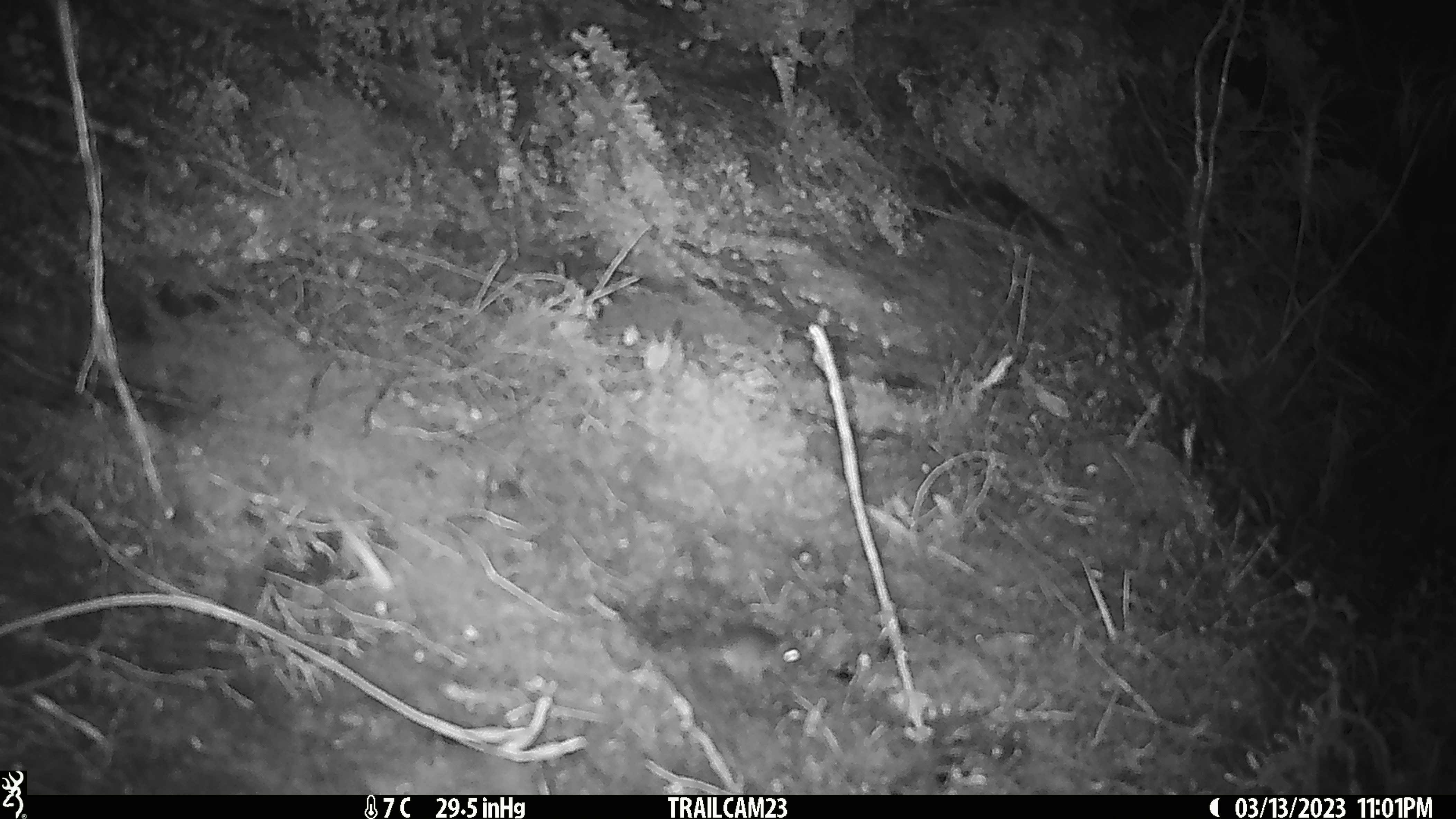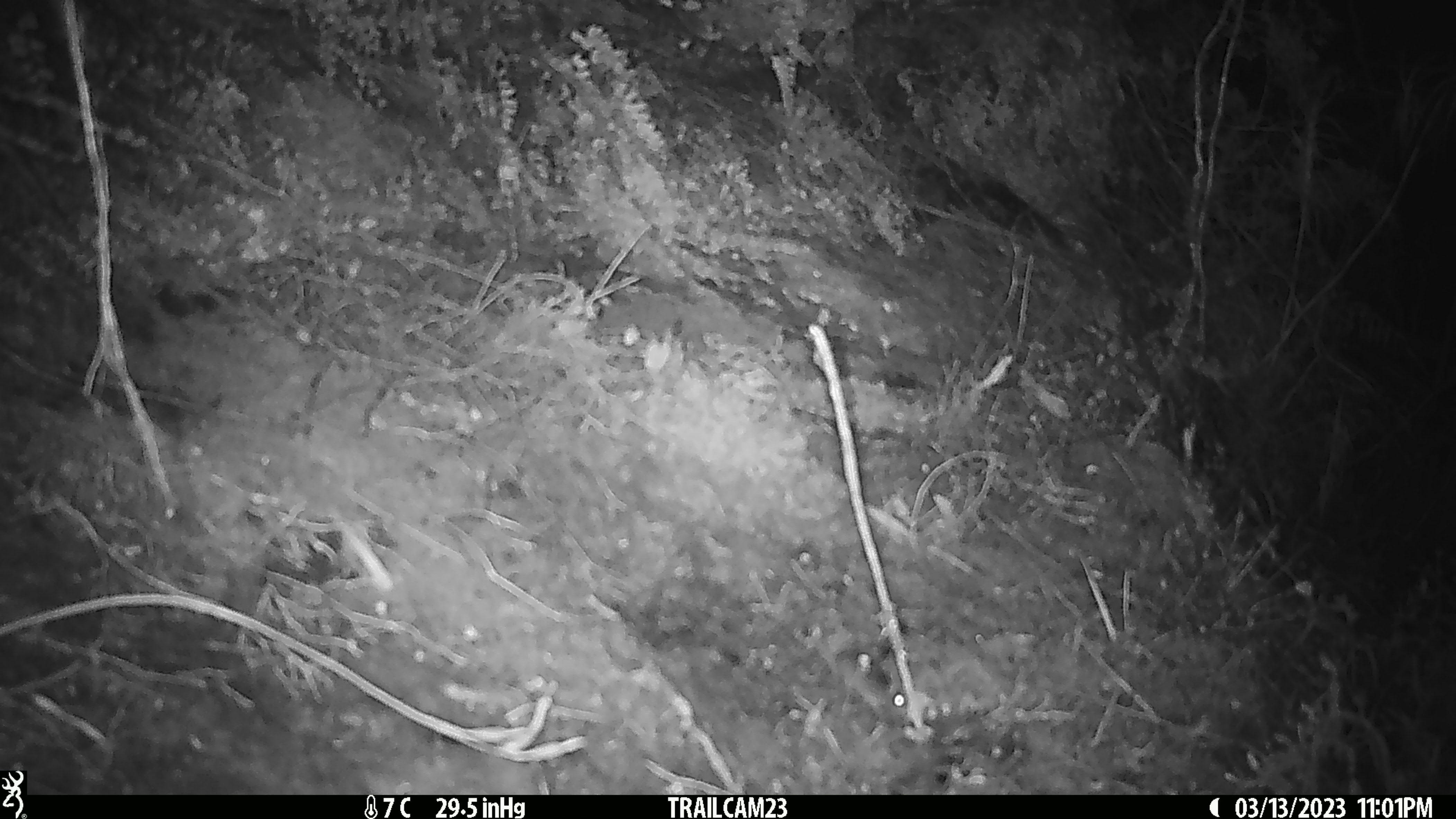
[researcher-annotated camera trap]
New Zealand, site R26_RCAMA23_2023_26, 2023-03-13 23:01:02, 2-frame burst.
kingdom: Animalia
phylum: Chordata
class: Mammalia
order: Rodentia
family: Muridae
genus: Mus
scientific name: Mus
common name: mouse